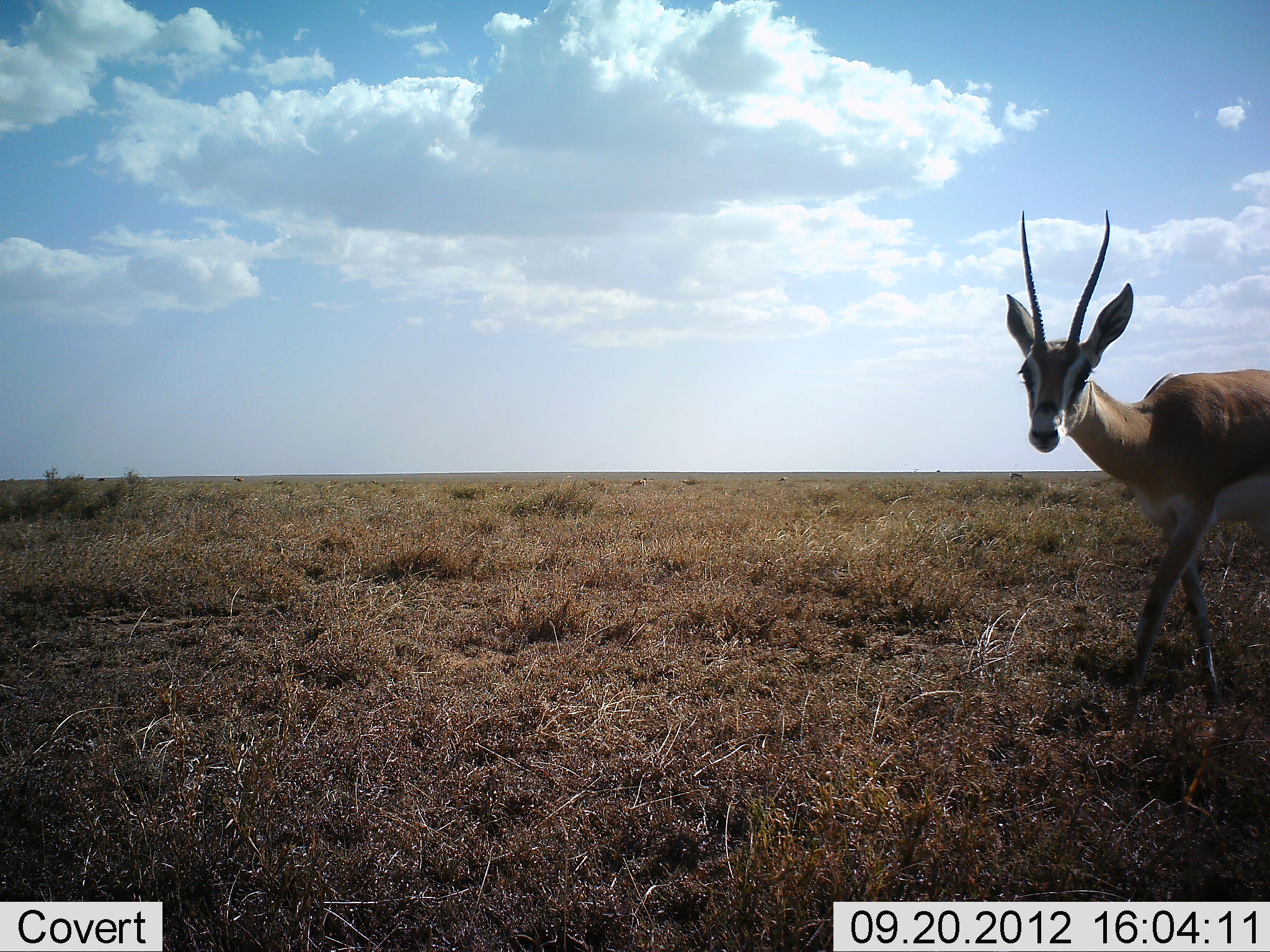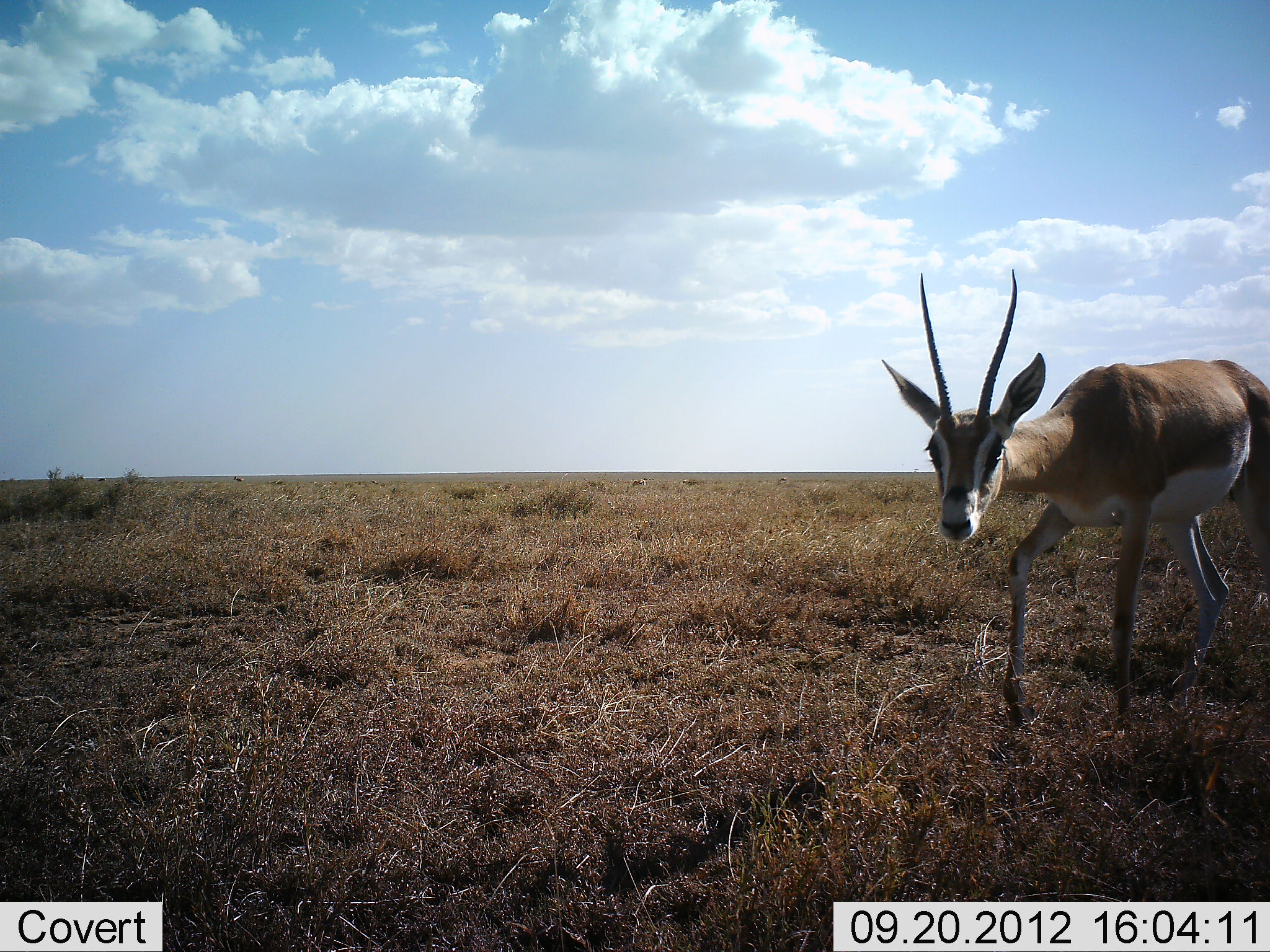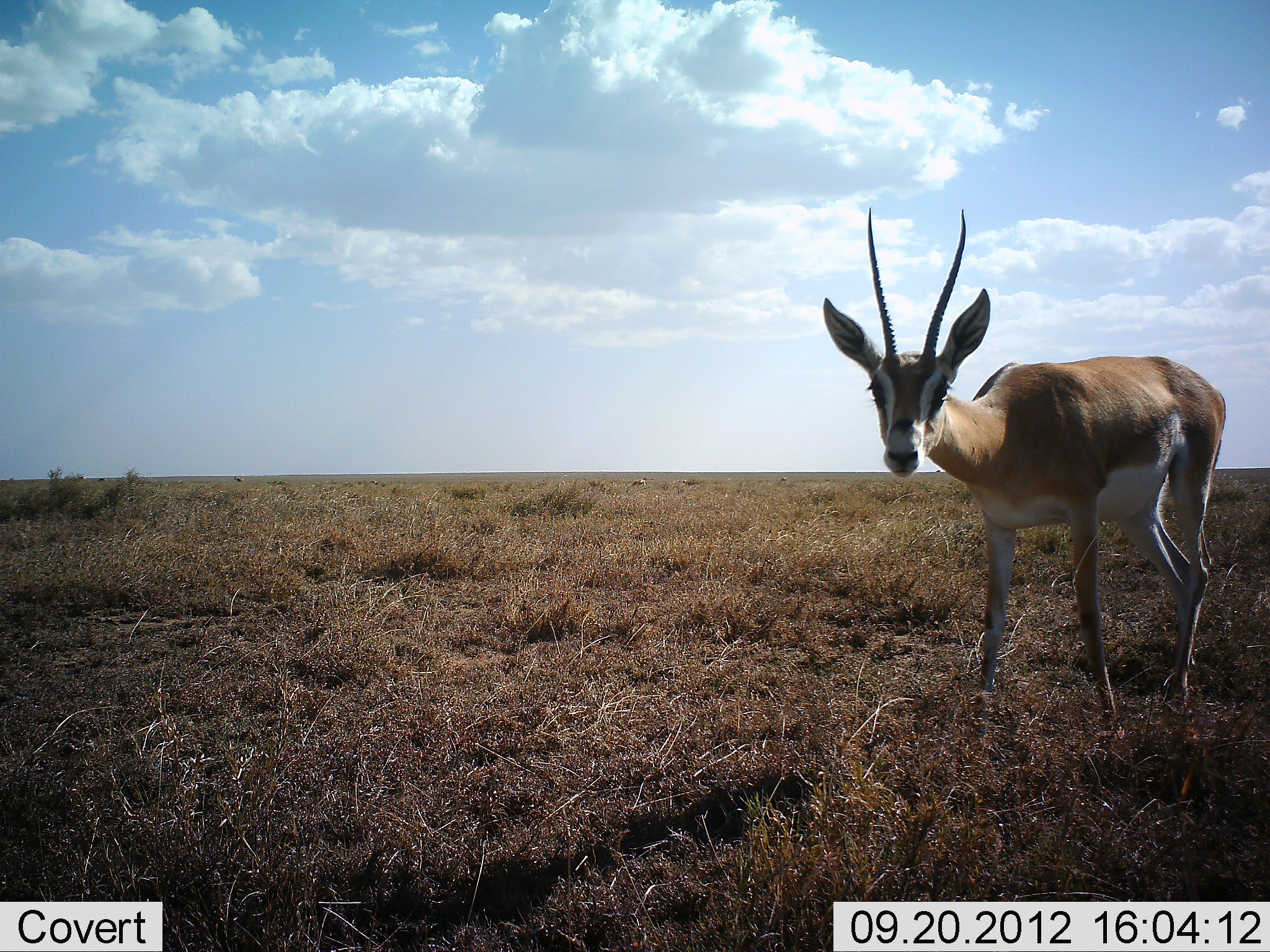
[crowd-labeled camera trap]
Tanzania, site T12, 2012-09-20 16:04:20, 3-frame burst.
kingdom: Animalia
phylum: Chordata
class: Mammalia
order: Artiodactyla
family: Bovidae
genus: Nanger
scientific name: Nanger granti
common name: grant's gazelle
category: gazellegrants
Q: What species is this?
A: Gazellegrants (grant's gazelle) (Nanger granti).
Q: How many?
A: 1.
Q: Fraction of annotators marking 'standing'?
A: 0%.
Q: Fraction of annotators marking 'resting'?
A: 0%.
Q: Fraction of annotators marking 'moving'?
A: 100%.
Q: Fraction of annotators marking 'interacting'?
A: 0%.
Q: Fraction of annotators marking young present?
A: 0%.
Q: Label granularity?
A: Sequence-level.